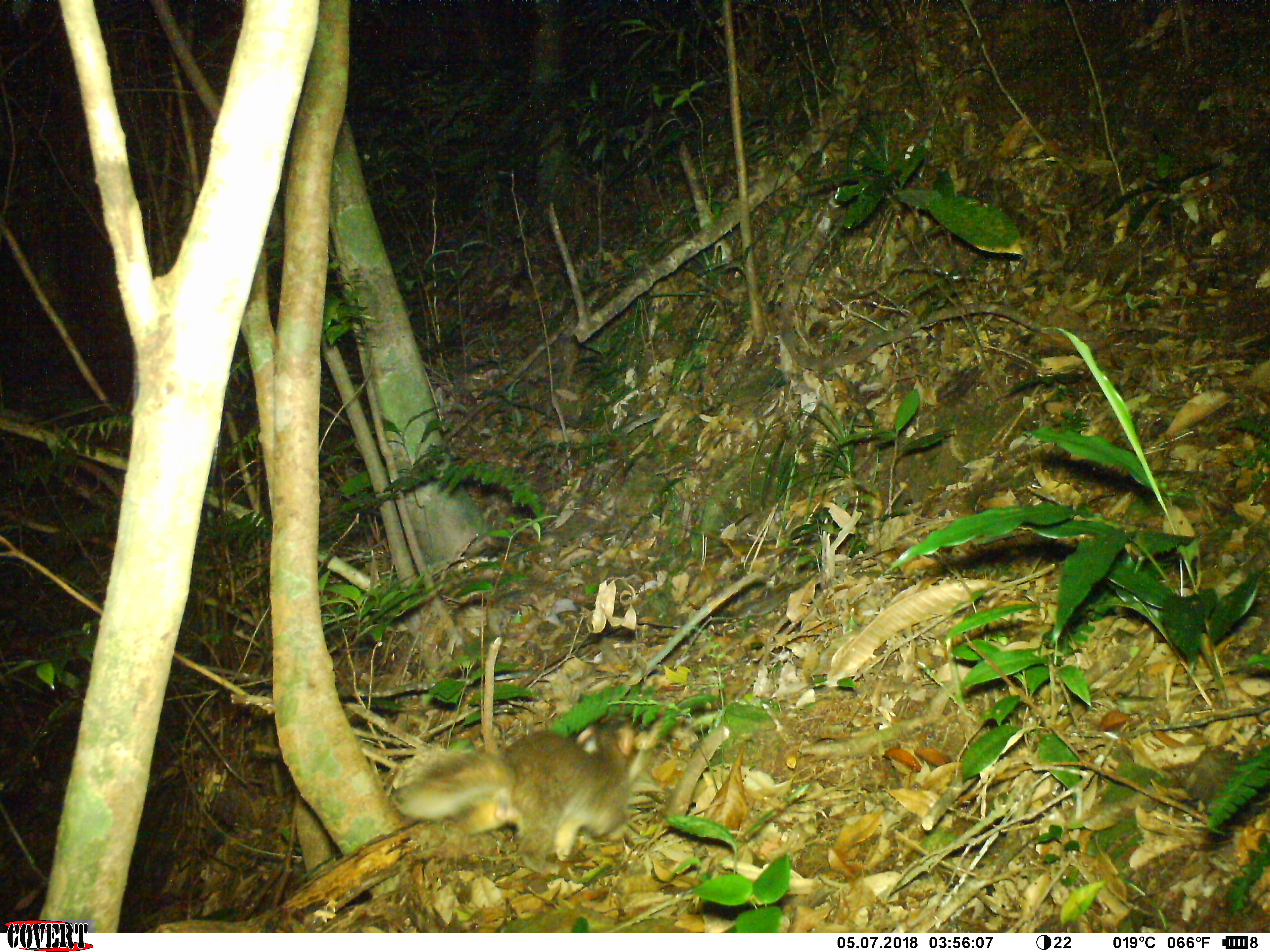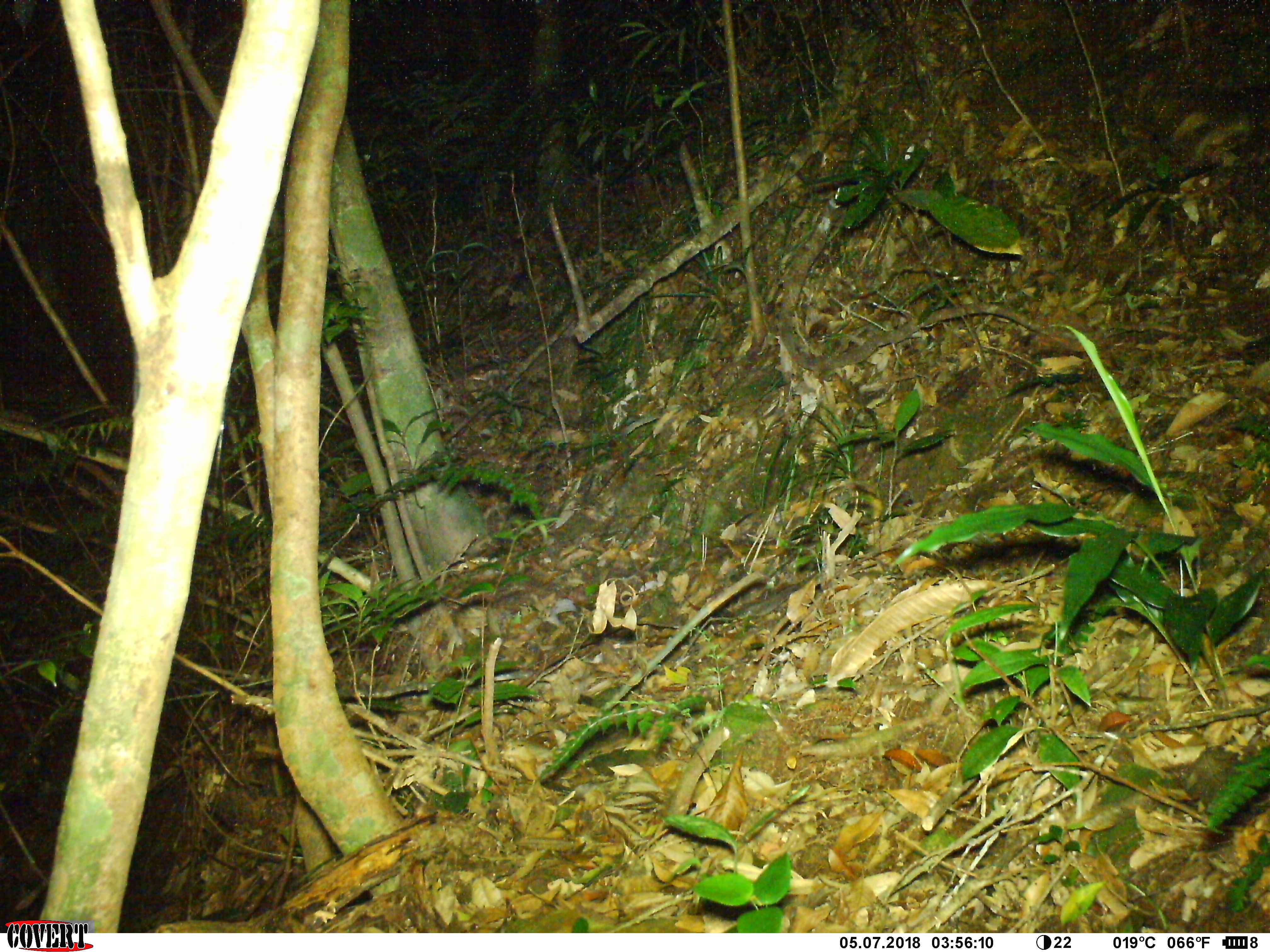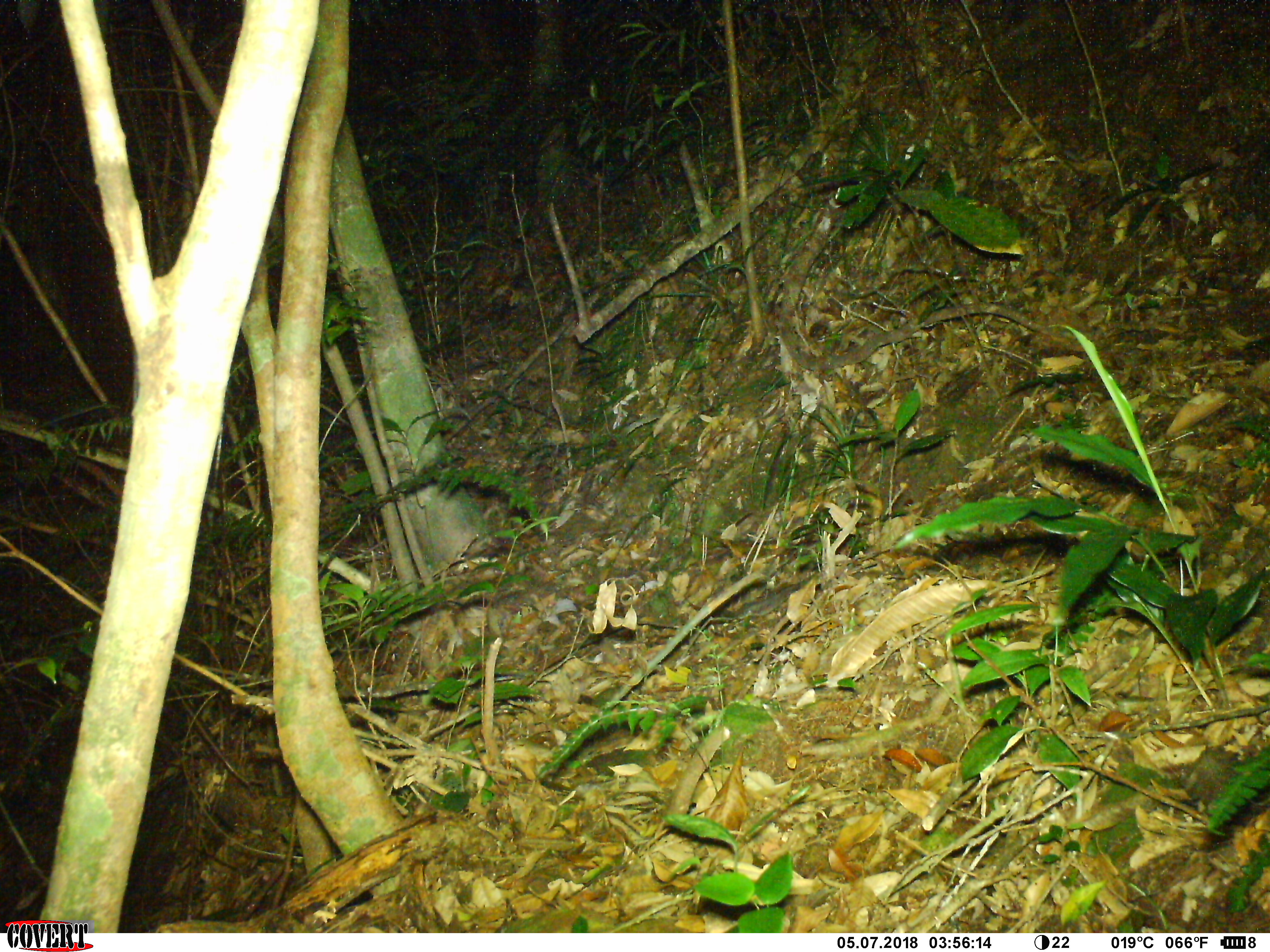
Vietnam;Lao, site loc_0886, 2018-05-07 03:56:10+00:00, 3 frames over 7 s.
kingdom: Animalia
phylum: Chordata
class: Mammalia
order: Carnivora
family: Mustelidae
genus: Melogale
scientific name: Melogale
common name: ferret badger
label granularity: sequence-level